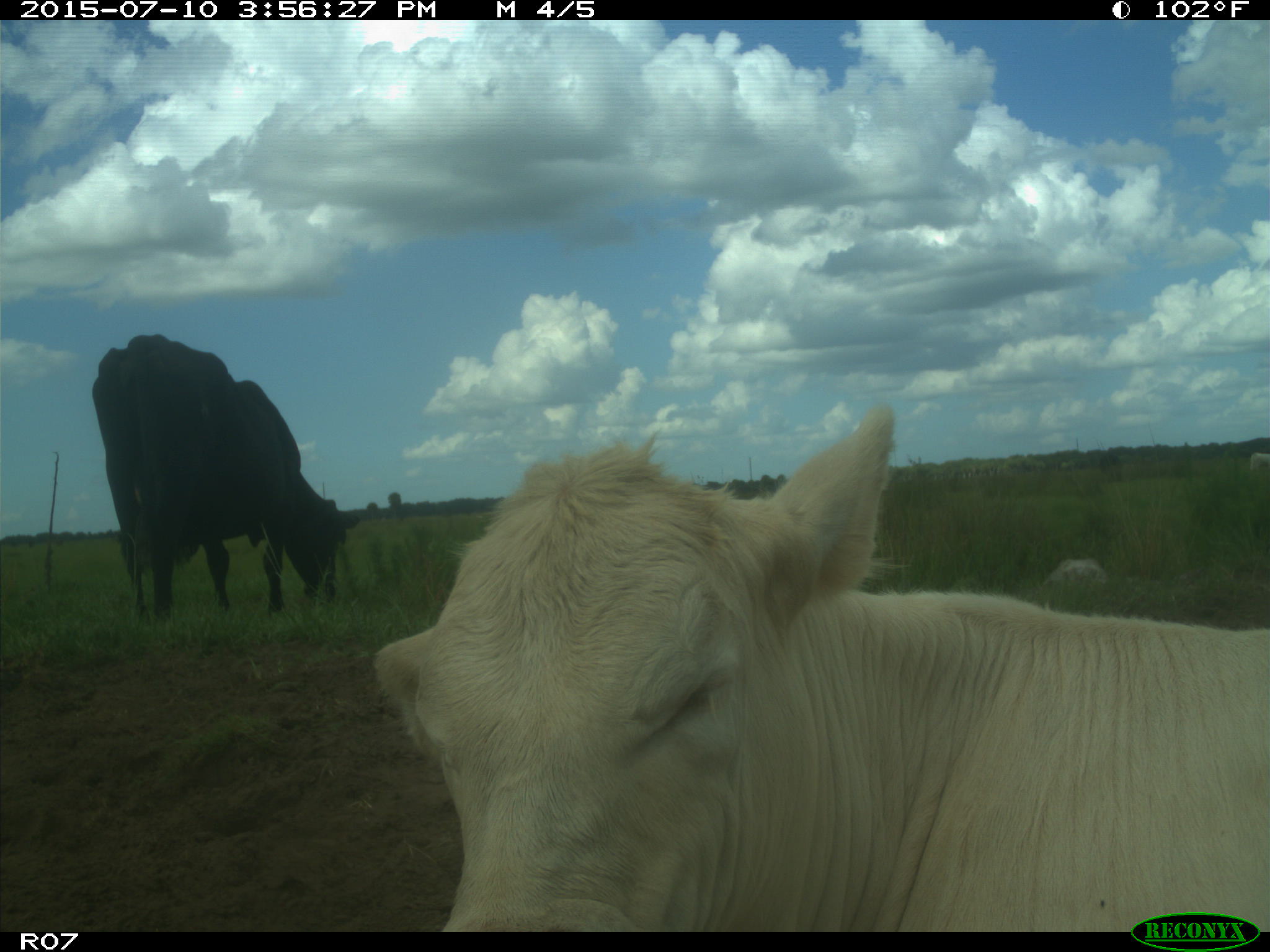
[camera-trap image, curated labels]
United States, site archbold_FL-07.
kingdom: Animalia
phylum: Chordata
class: Mammalia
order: Artiodactyla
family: Bovidae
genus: Bos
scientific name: Bos taurus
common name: domestic cow